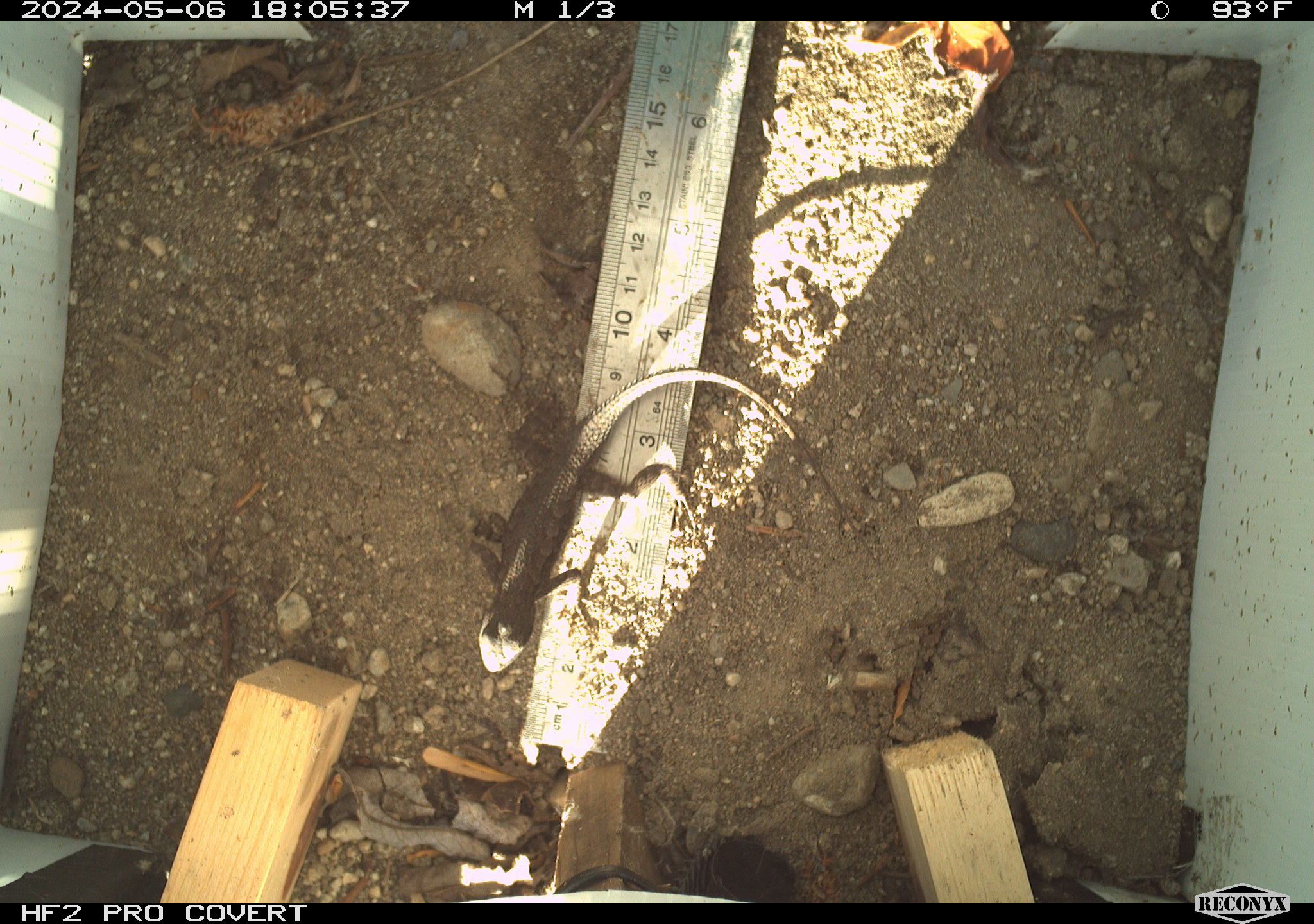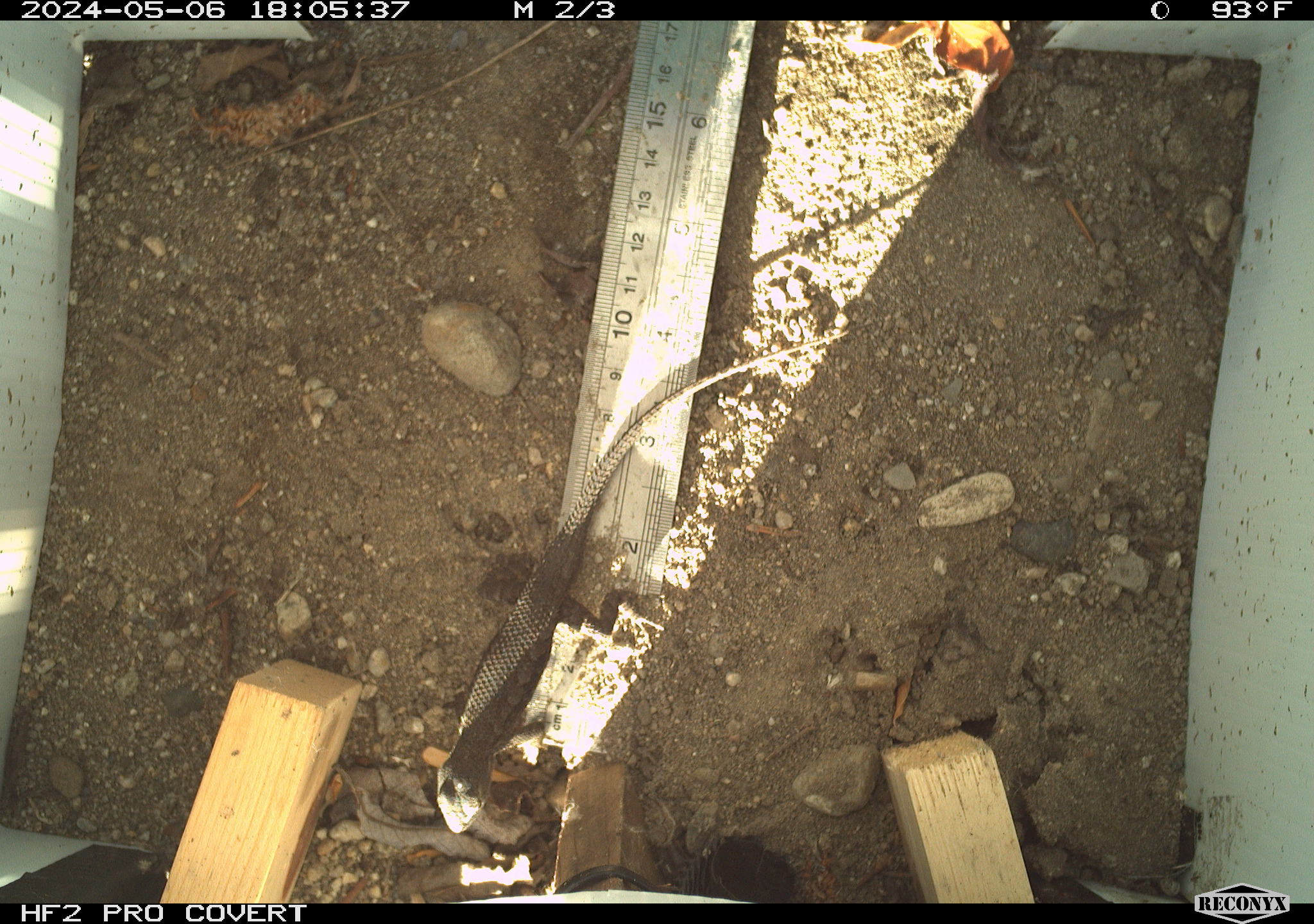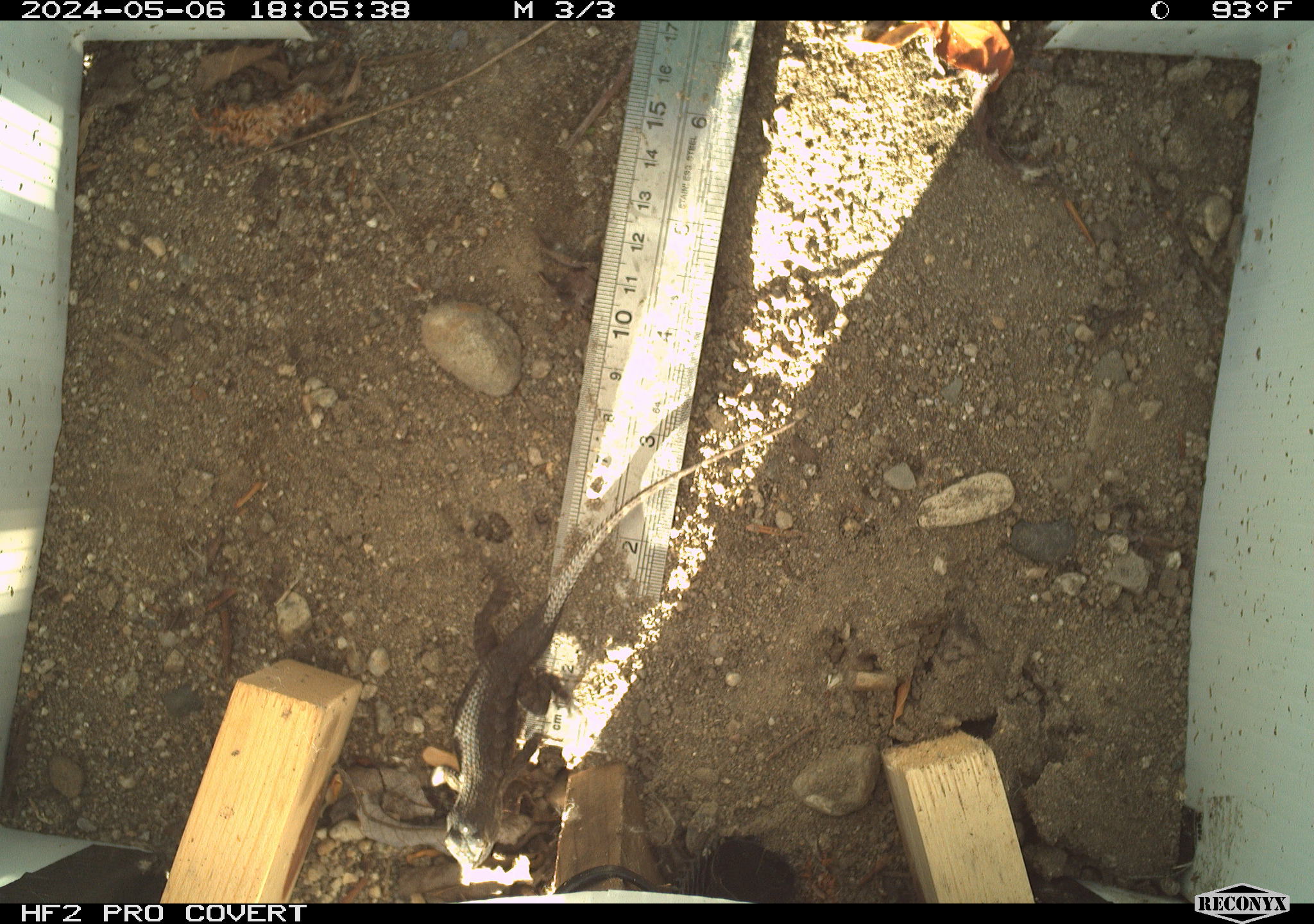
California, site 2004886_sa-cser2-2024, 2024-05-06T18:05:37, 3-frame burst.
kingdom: Animalia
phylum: Chordata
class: Reptilia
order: Squamata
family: Phrynosomatidae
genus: Sceloporus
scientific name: Sceloporus occidentalis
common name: western fence lizard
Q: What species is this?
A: Western fence lizard (Sceloporus occidentalis).